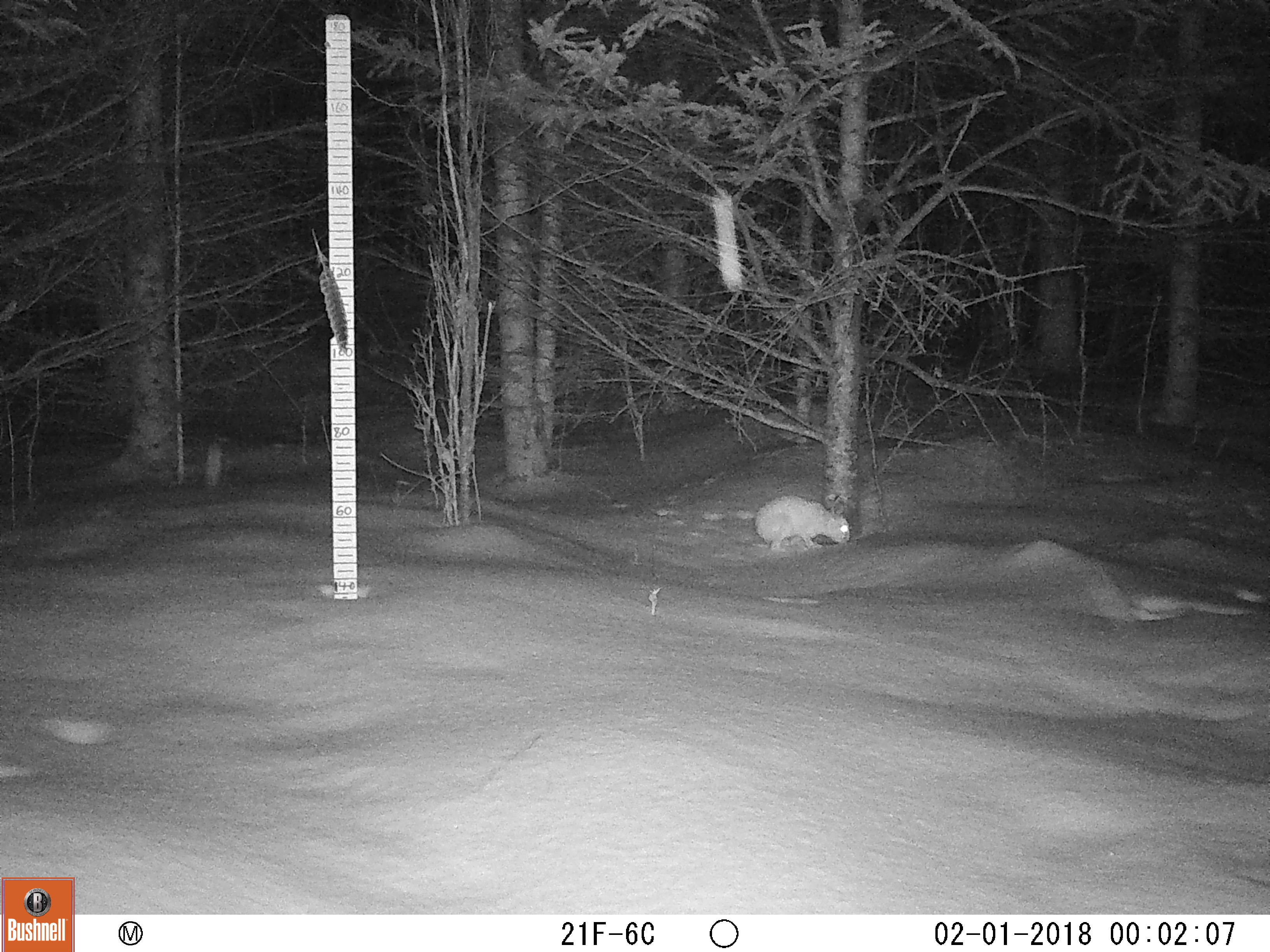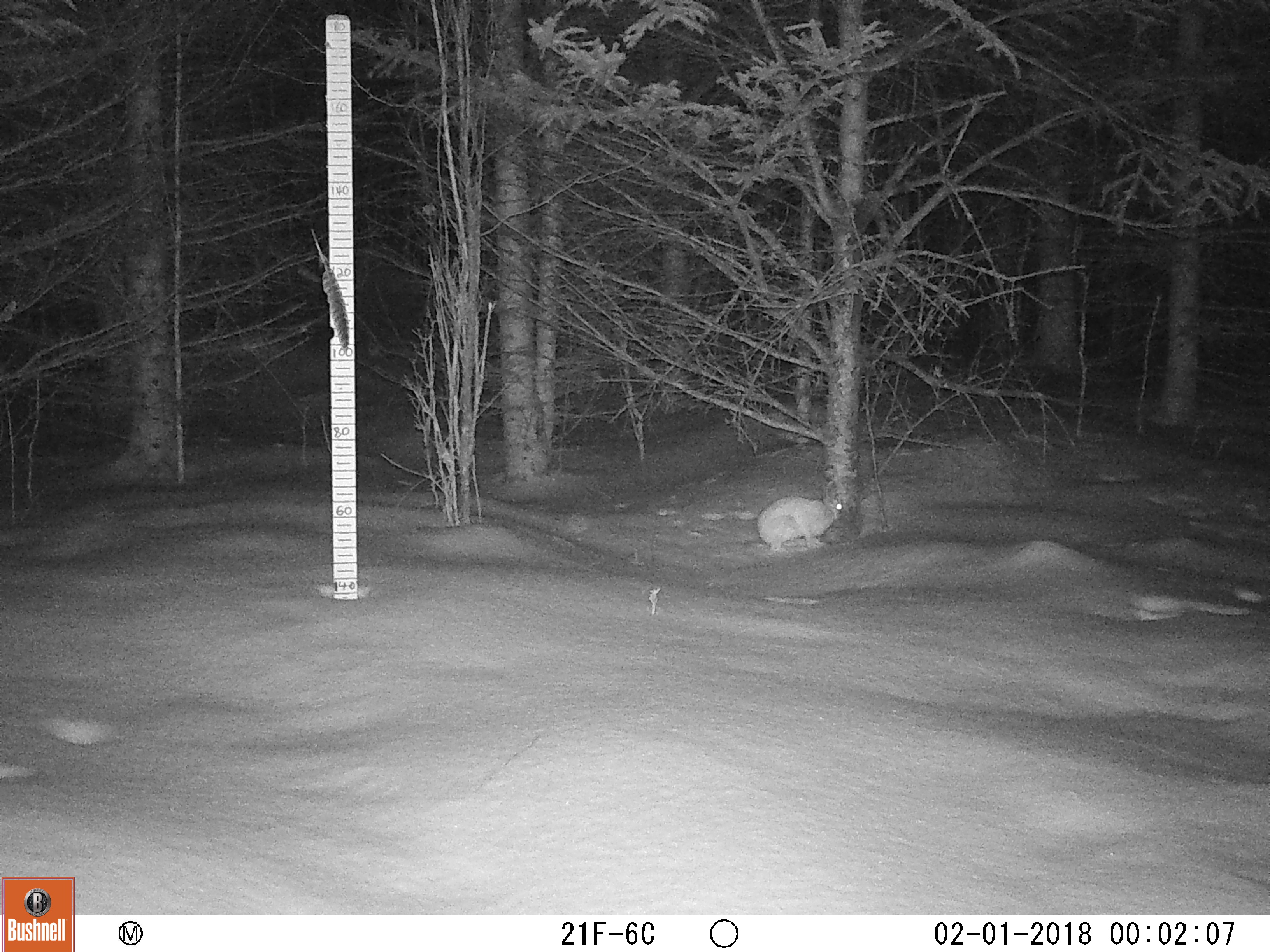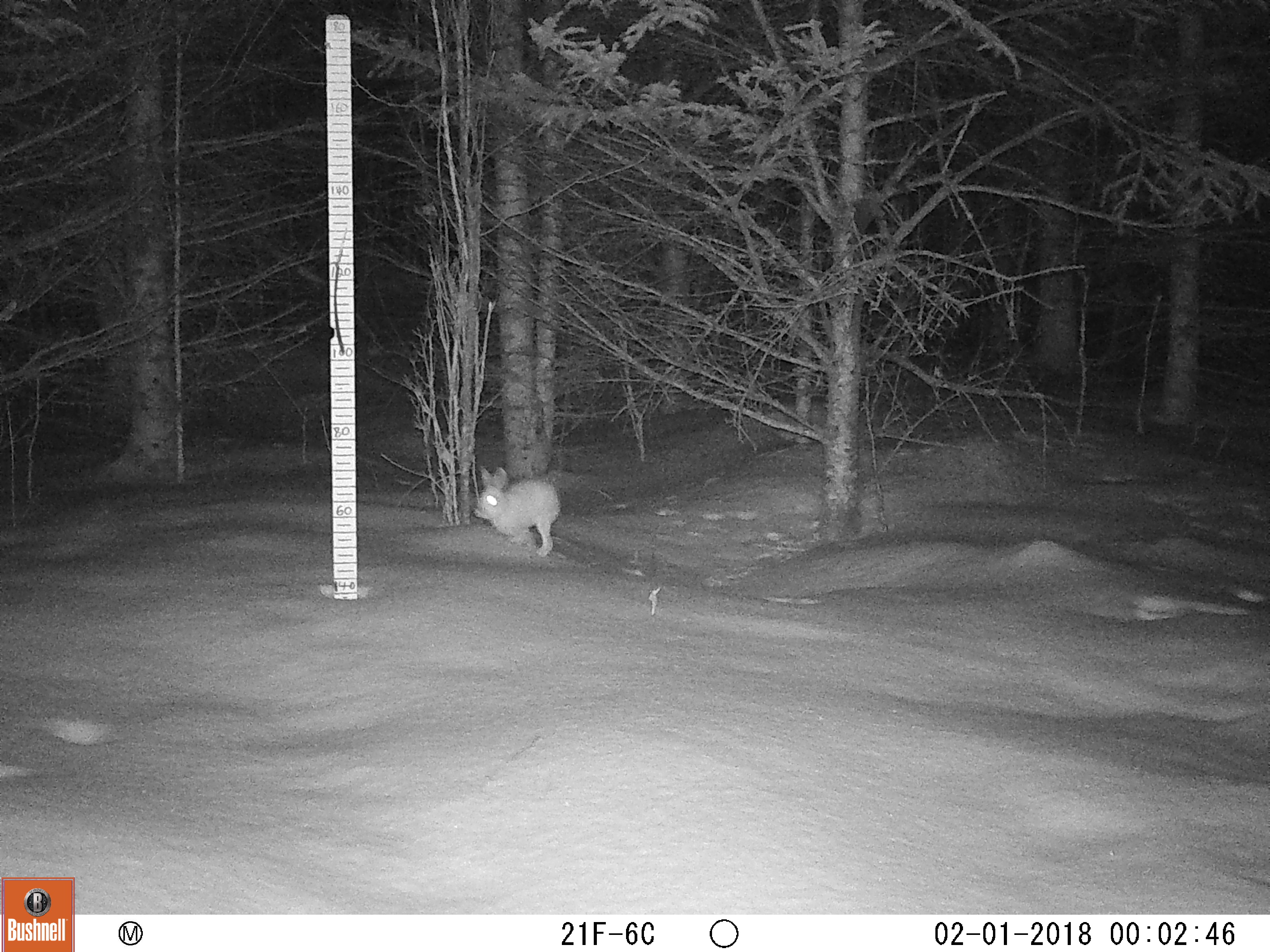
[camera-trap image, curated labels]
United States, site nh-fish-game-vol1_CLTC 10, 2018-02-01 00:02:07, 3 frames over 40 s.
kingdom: Animalia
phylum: Chordata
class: Mammalia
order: Lagomorpha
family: Leporidae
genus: Lepus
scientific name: Lepus americanus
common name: snowshoe hare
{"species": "snowshoe hare (Lepus americanus)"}